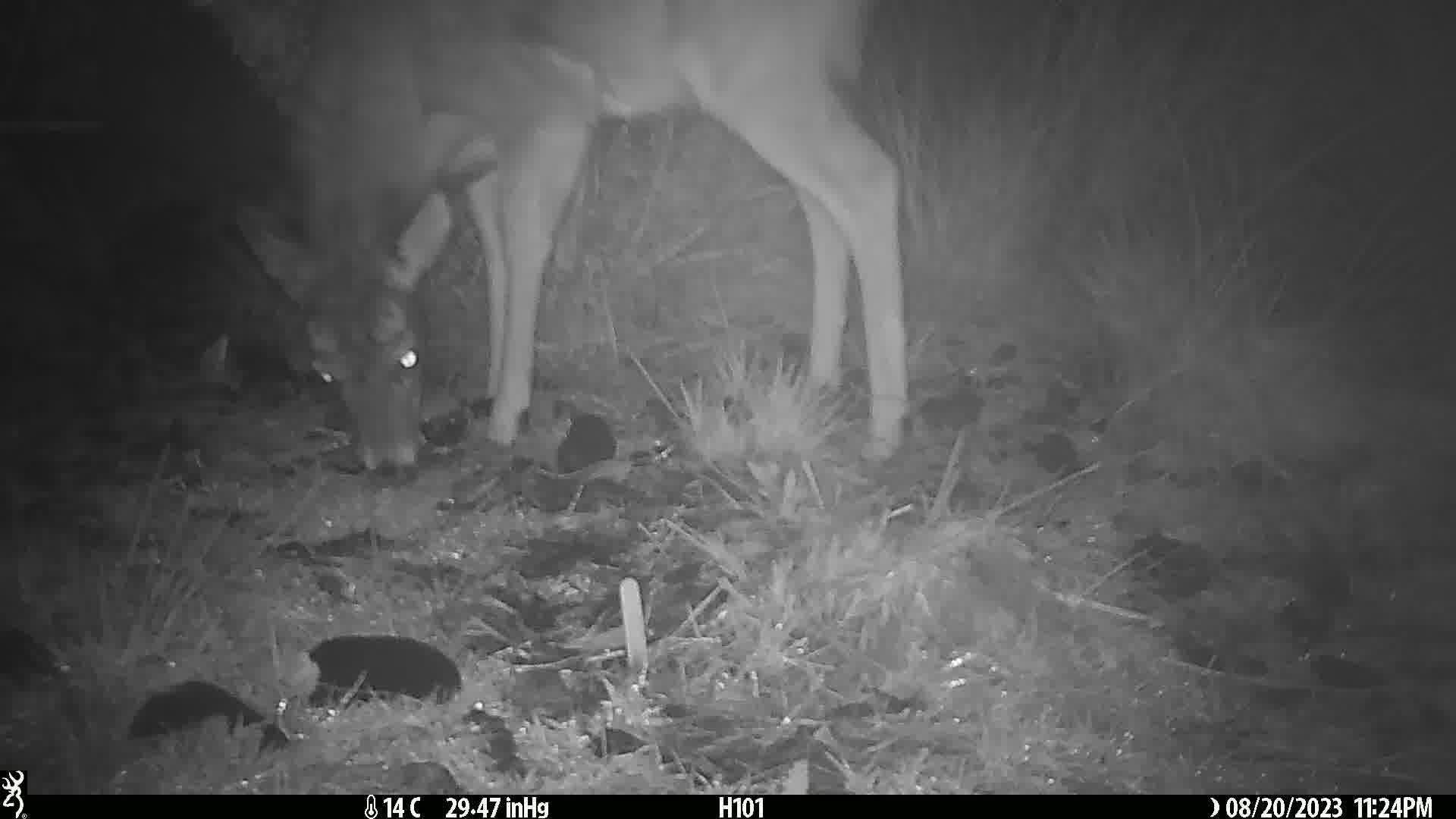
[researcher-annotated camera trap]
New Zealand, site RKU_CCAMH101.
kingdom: Animalia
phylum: Chordata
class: Mammalia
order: Artiodactyla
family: Cervidae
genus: Odocoileus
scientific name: Odocoileus virginianus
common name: white-tailed deer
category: white tailed deer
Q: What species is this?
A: White tailed deer (white-tailed deer) (Odocoileus virginianus).